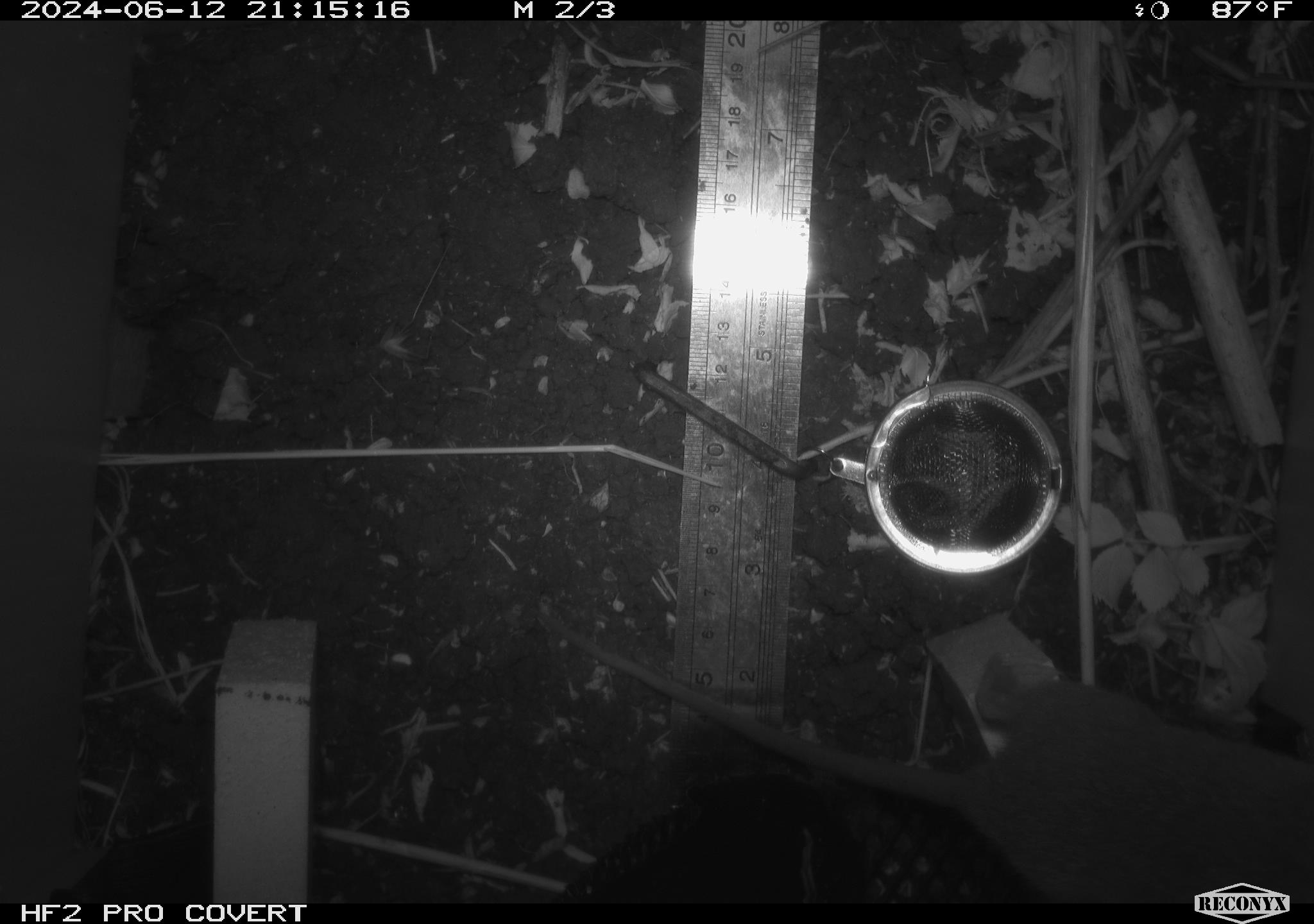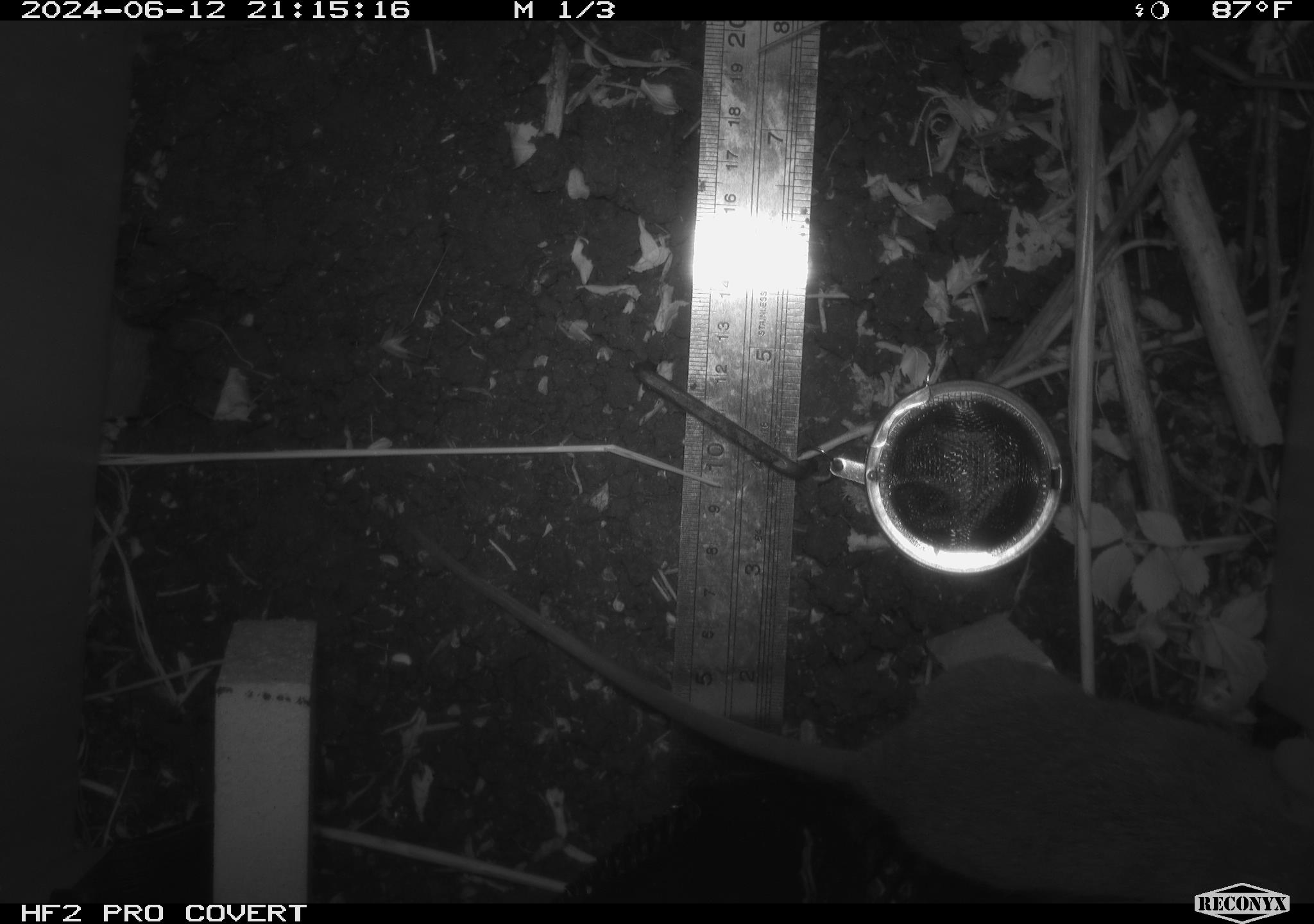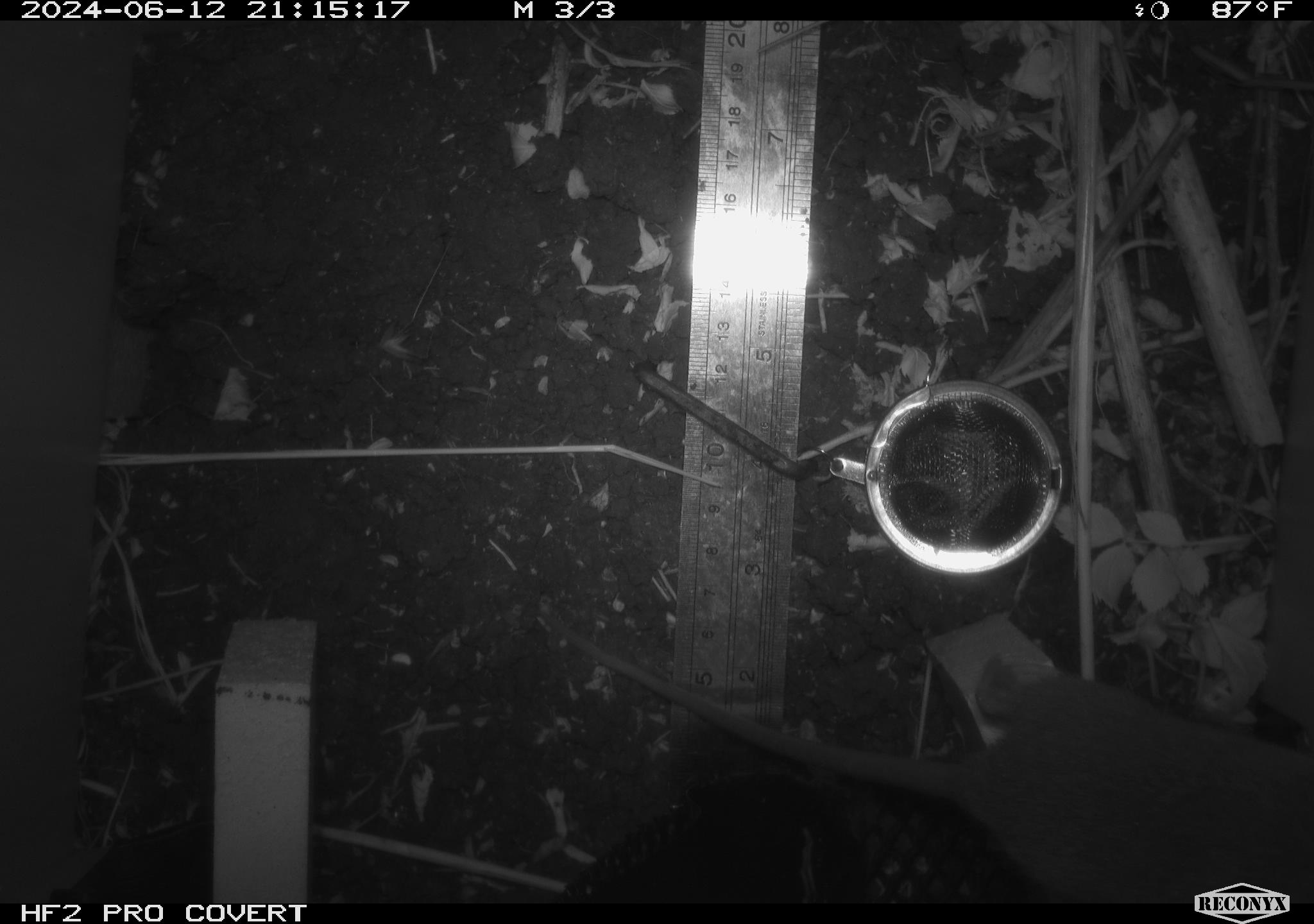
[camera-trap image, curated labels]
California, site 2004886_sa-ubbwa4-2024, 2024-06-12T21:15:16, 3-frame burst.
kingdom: Animalia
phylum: Chordata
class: Mammalia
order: Rodentia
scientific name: Rodentia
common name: woodrat or rat or mouse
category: woodrat or rat or mouse species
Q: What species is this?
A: Woodrat or rat or mouse species (woodrat or rat or mouse) (Rodentia).